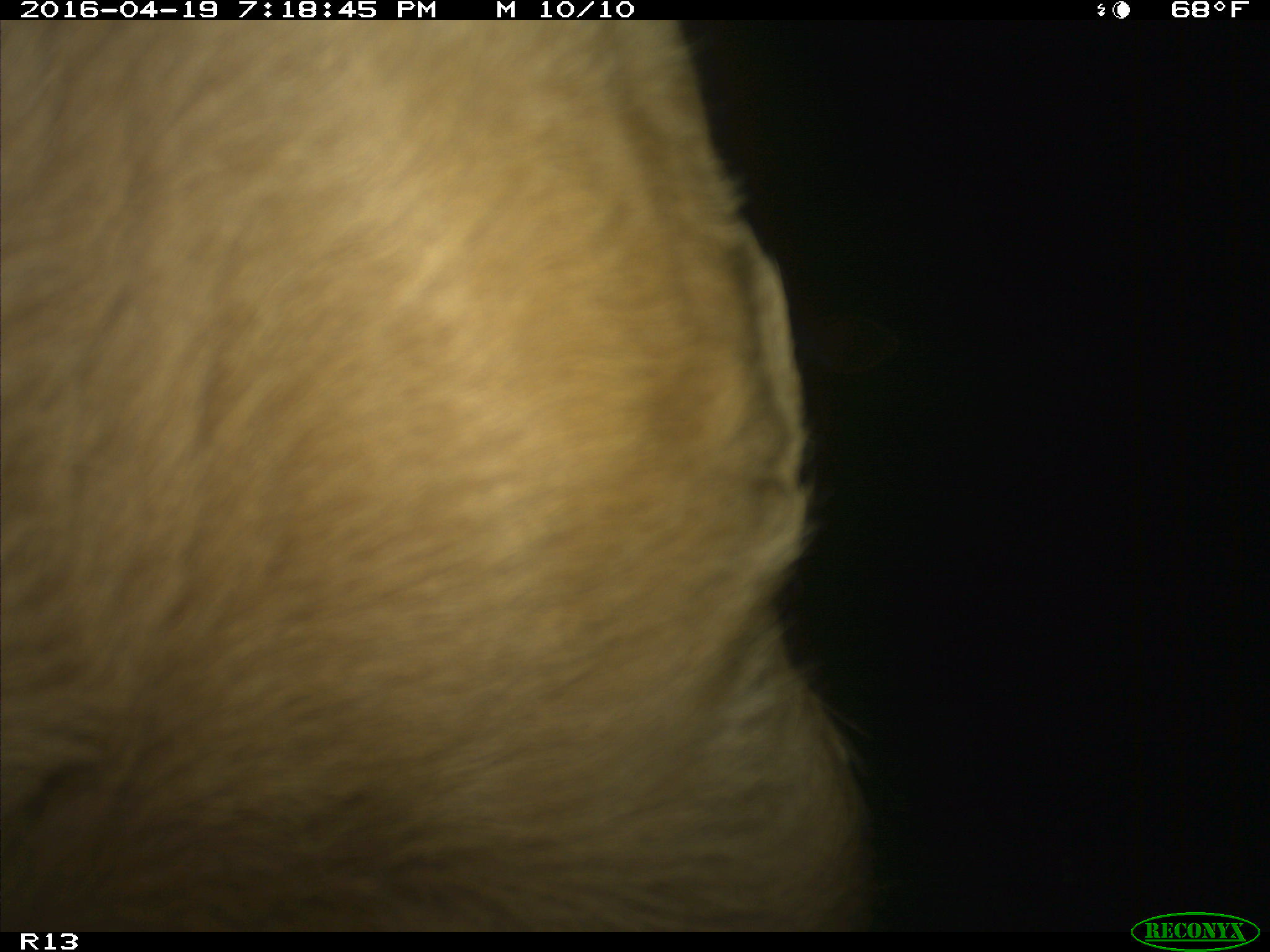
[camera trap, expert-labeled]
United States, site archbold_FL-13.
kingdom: Animalia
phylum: Chordata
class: Mammalia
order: Artiodactyla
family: Bovidae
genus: Bos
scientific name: Bos taurus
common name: domestic cow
Bos taurus (domestic cow).